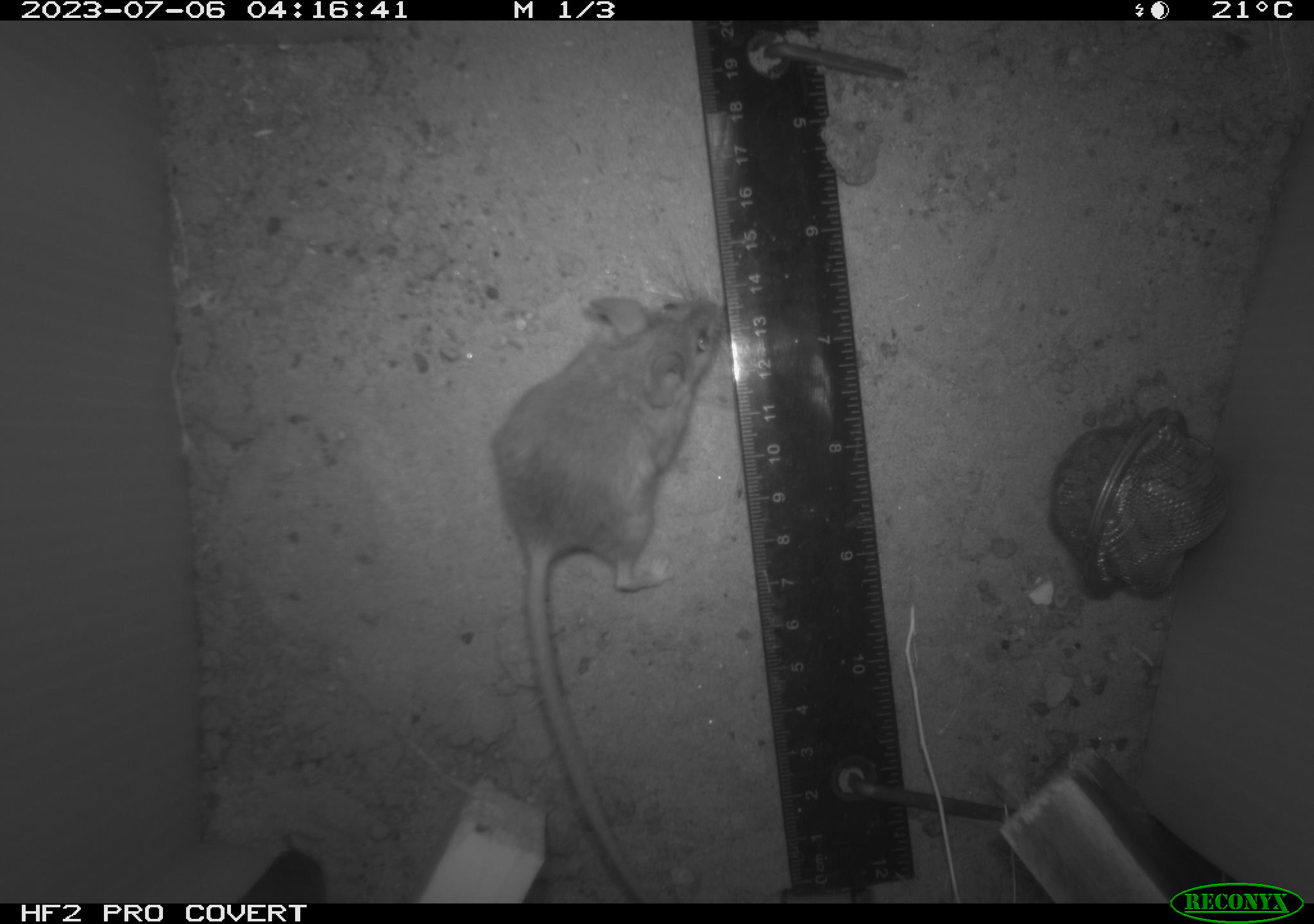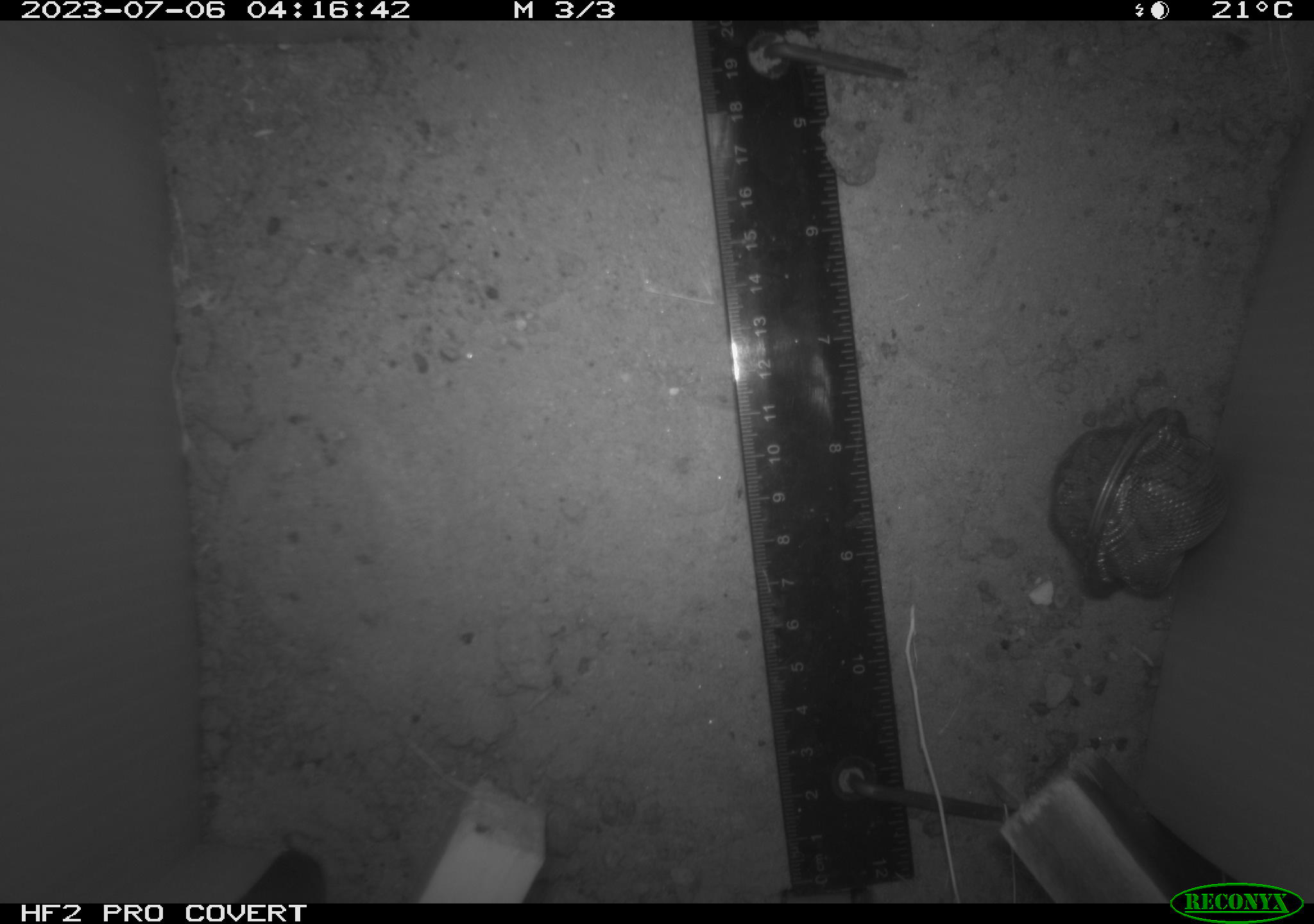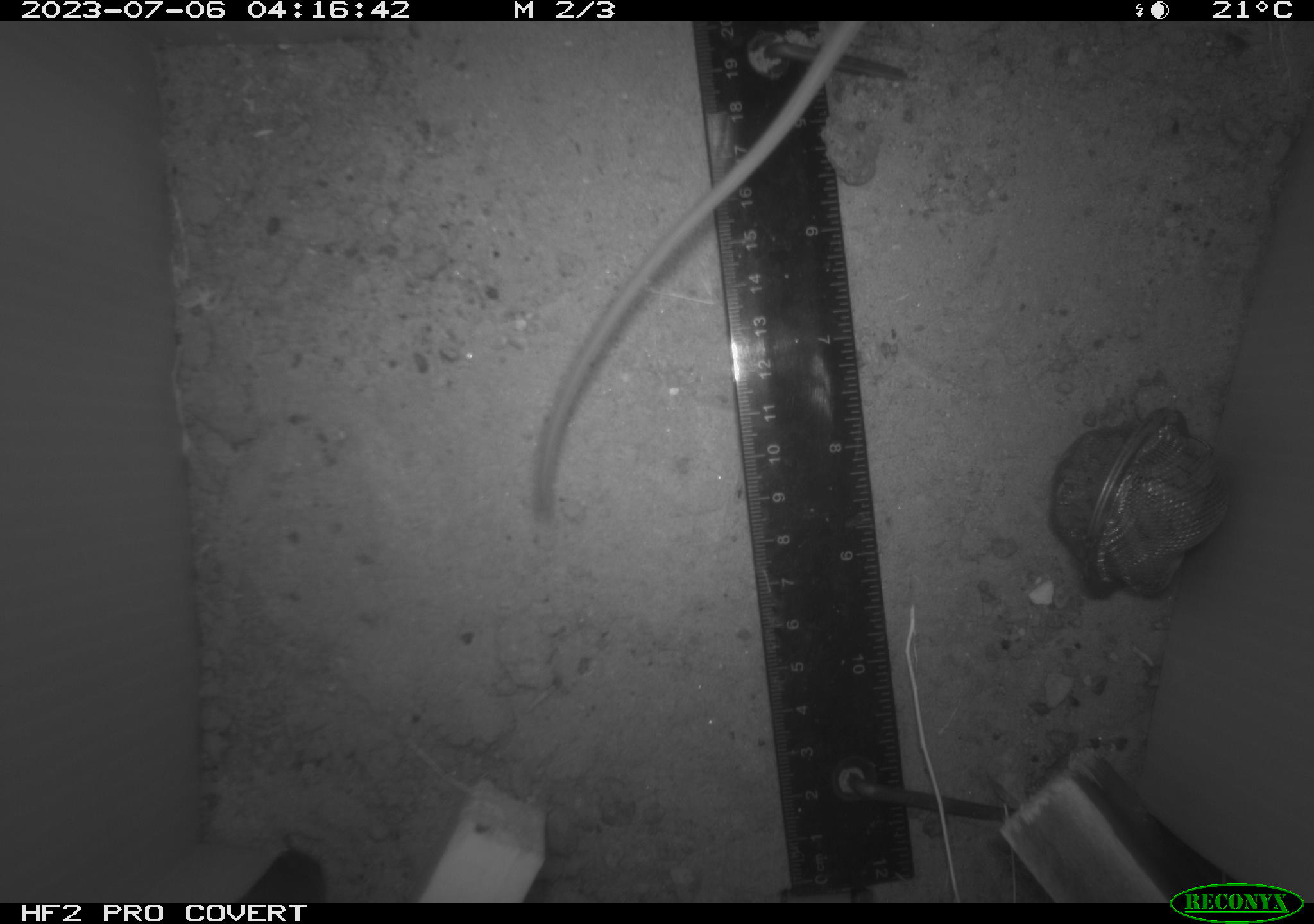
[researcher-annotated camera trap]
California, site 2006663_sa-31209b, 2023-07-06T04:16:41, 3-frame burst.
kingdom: Animalia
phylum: Chordata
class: Mammalia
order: Rodentia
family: Cricetidae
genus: Peromyscus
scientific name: Peromyscus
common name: deer mice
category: peromyscus species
Peromyscus species (deer mice) (Peromyscus).